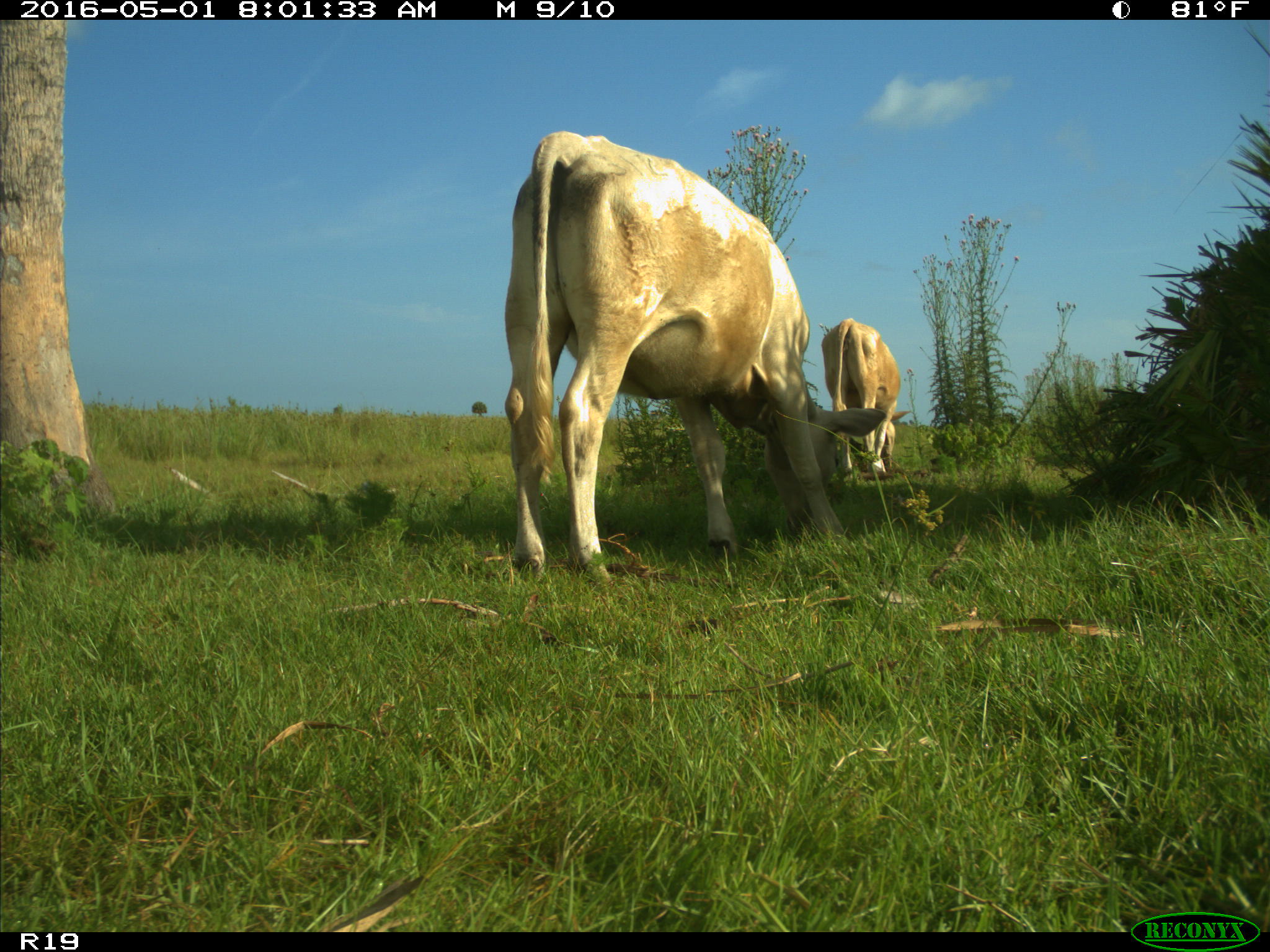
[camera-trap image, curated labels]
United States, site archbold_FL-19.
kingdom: Animalia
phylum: Chordata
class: Mammalia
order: Artiodactyla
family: Bovidae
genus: Bos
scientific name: Bos taurus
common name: domestic cow